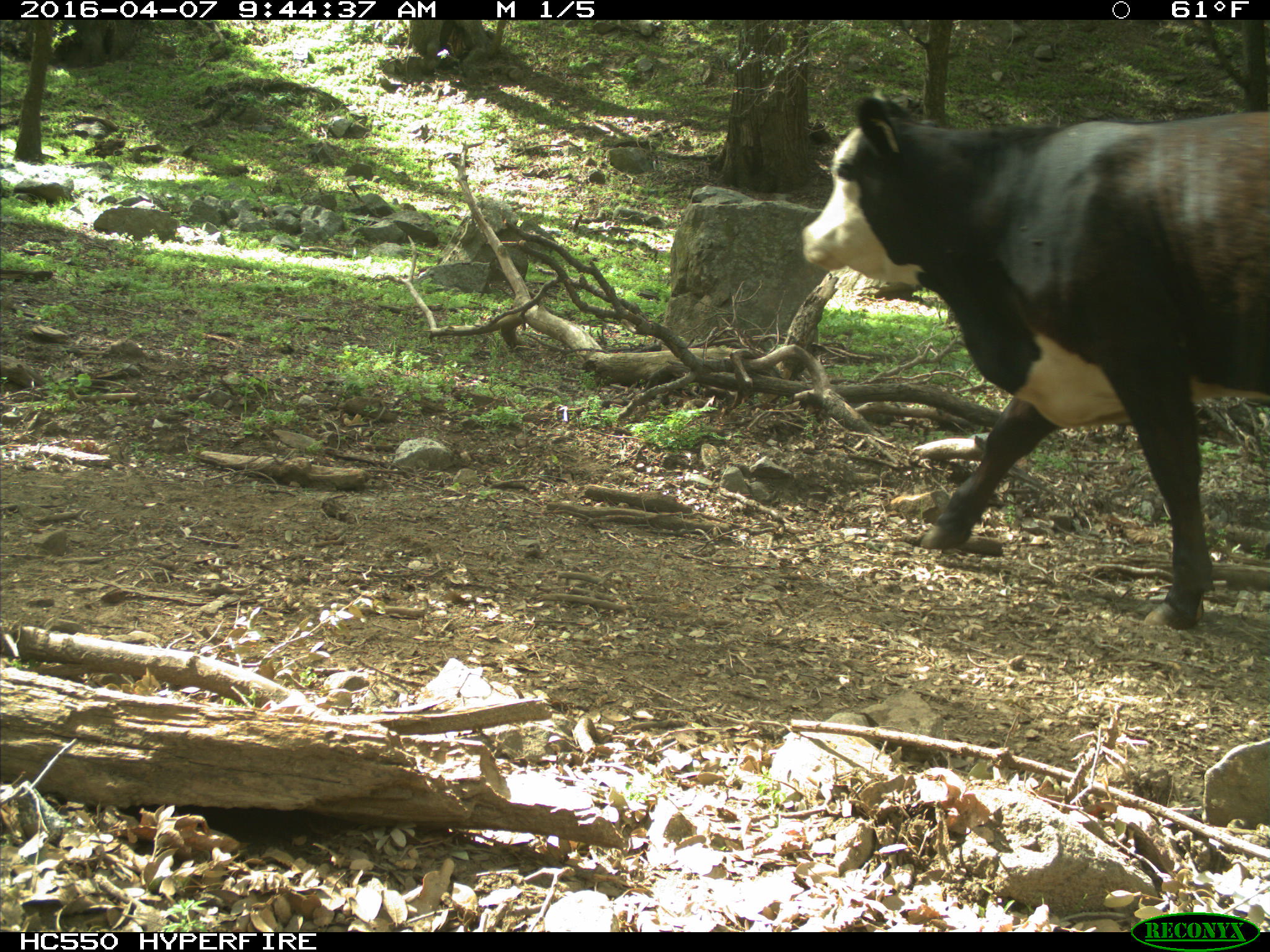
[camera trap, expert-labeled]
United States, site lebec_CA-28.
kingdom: Animalia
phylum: Chordata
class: Mammalia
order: Artiodactyla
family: Bovidae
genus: Bos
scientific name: Bos taurus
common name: domestic cow